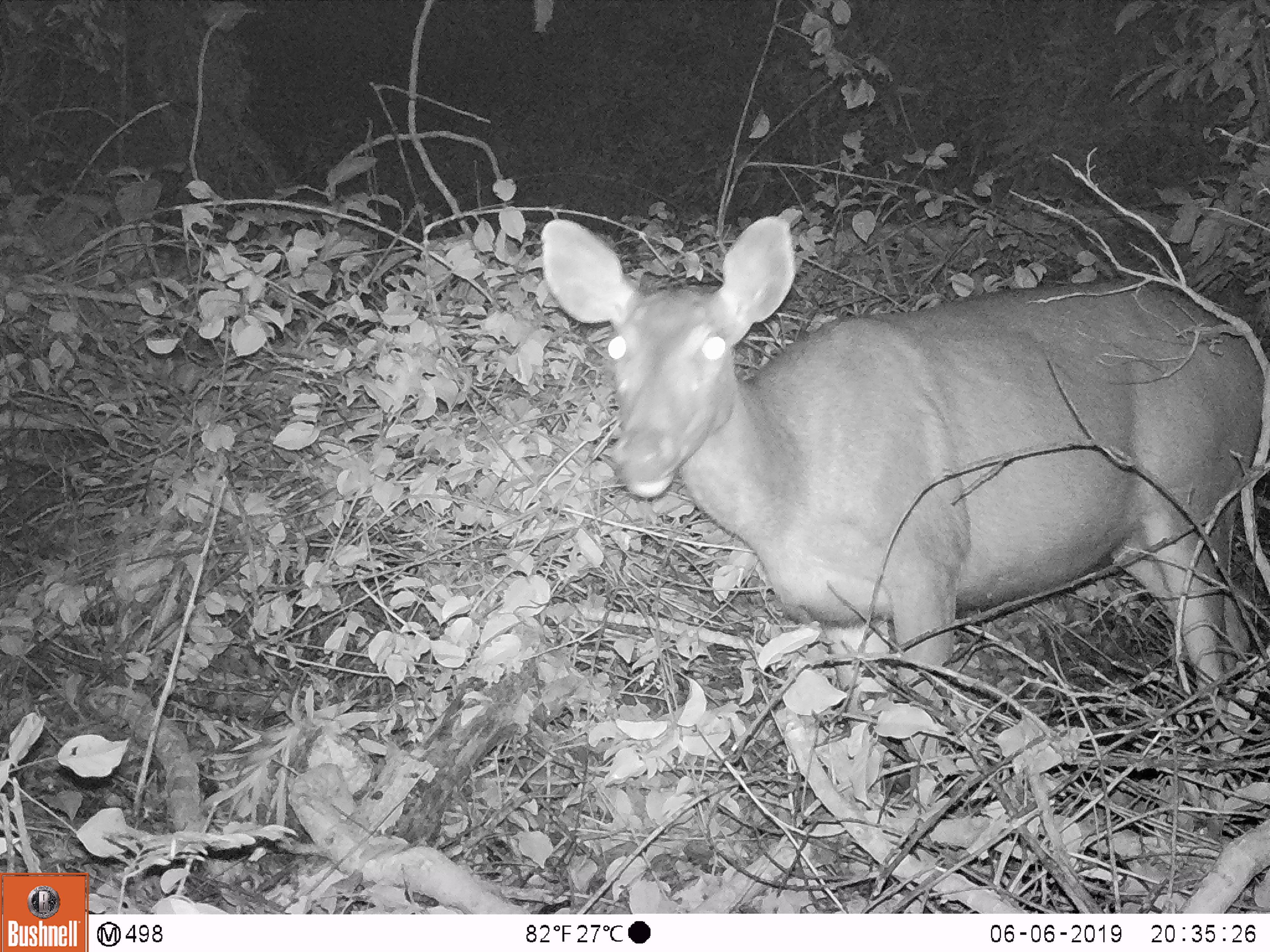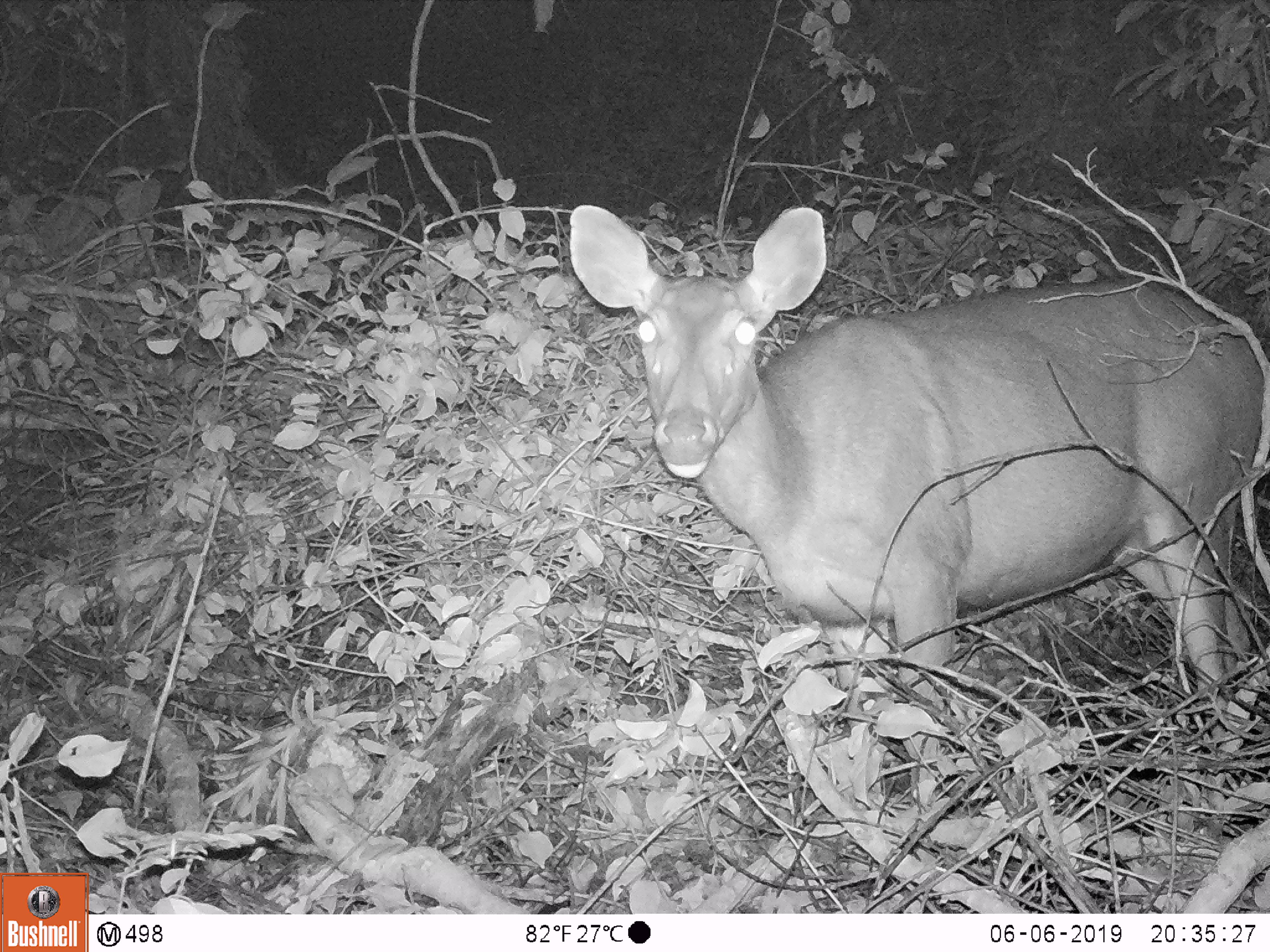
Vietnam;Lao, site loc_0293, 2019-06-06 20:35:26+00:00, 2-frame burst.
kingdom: Animalia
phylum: Chordata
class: Mammalia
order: Artiodactyla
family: Cervidae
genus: Rusa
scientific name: Rusa unicolor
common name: sambar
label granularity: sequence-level